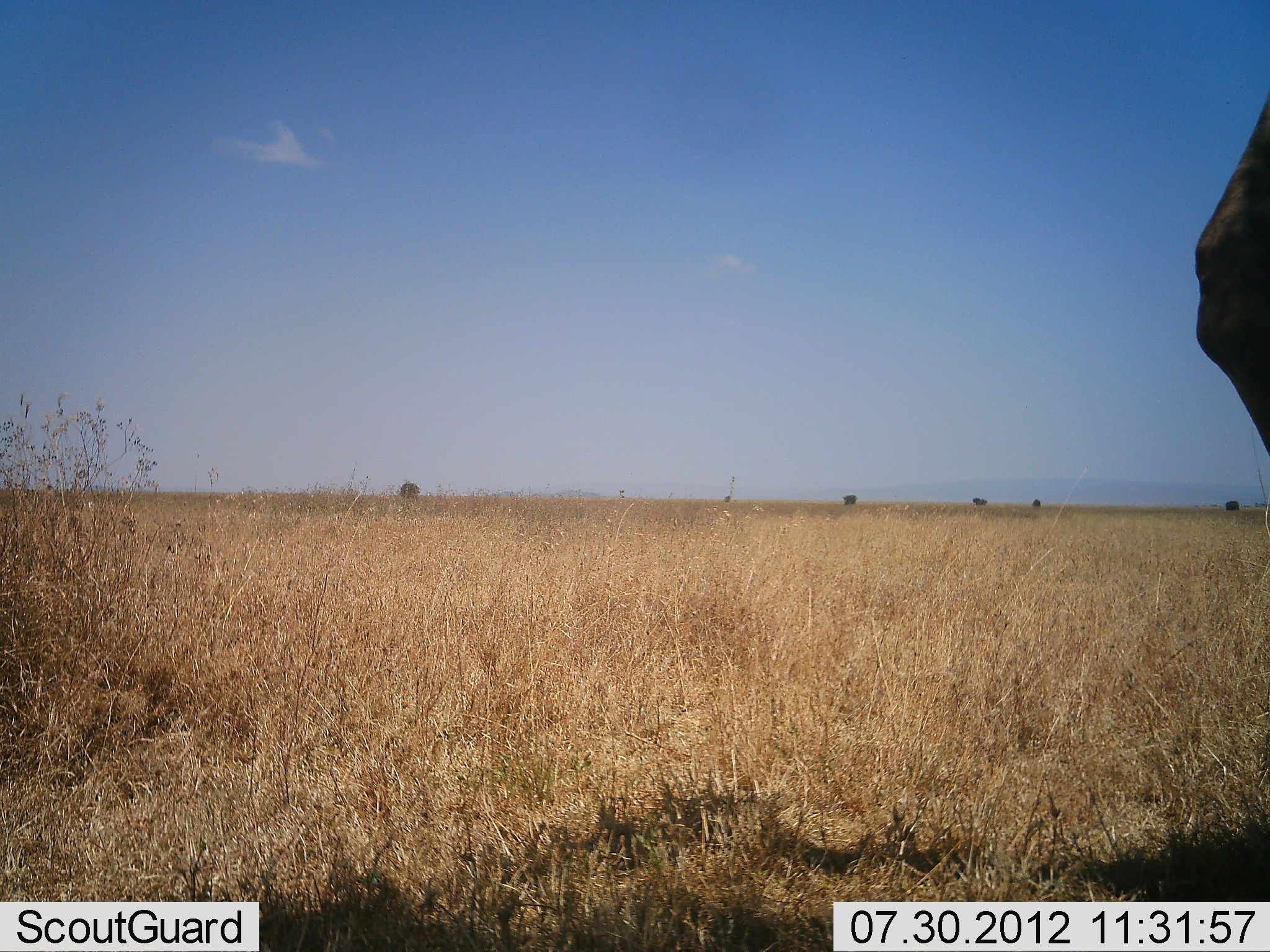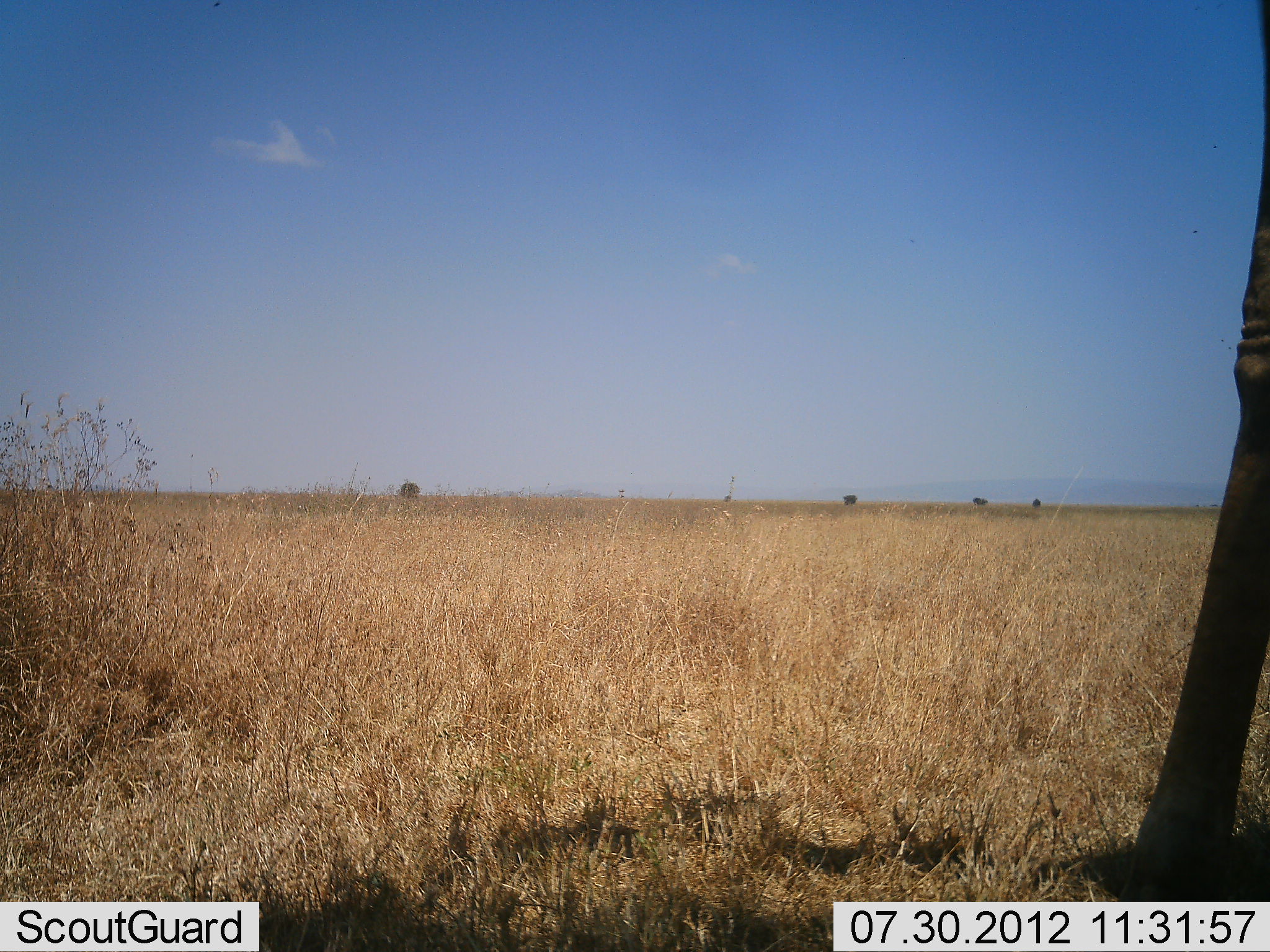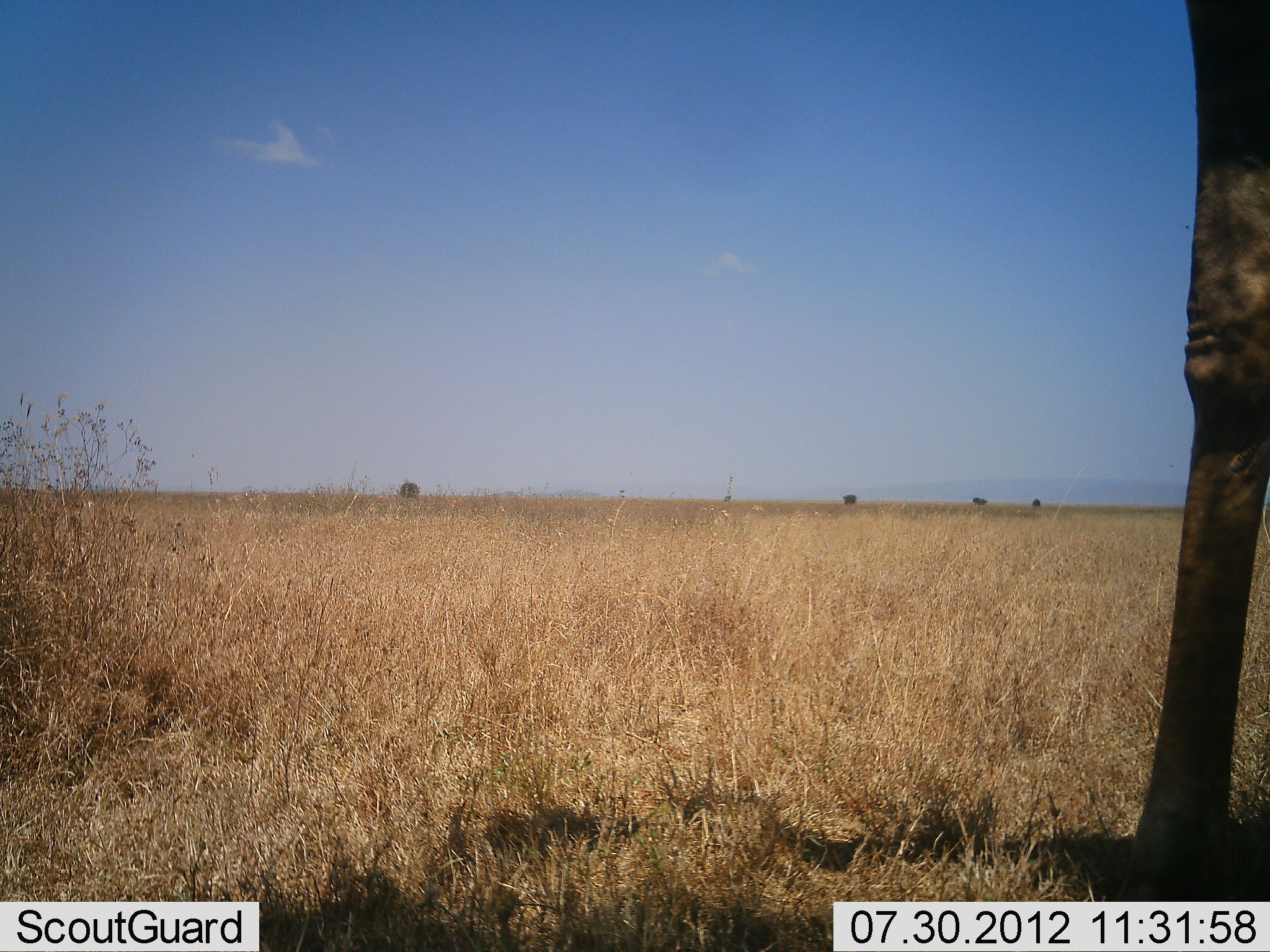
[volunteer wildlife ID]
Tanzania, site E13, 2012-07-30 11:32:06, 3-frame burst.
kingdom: Animalia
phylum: Chordata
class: Mammalia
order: Artiodactyla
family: Giraffidae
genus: Giraffa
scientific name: Giraffa camelopardalis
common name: giraffe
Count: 1.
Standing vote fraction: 70%.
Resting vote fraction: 0%.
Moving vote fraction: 30%.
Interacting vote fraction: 0%.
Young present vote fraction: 0%.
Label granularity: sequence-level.